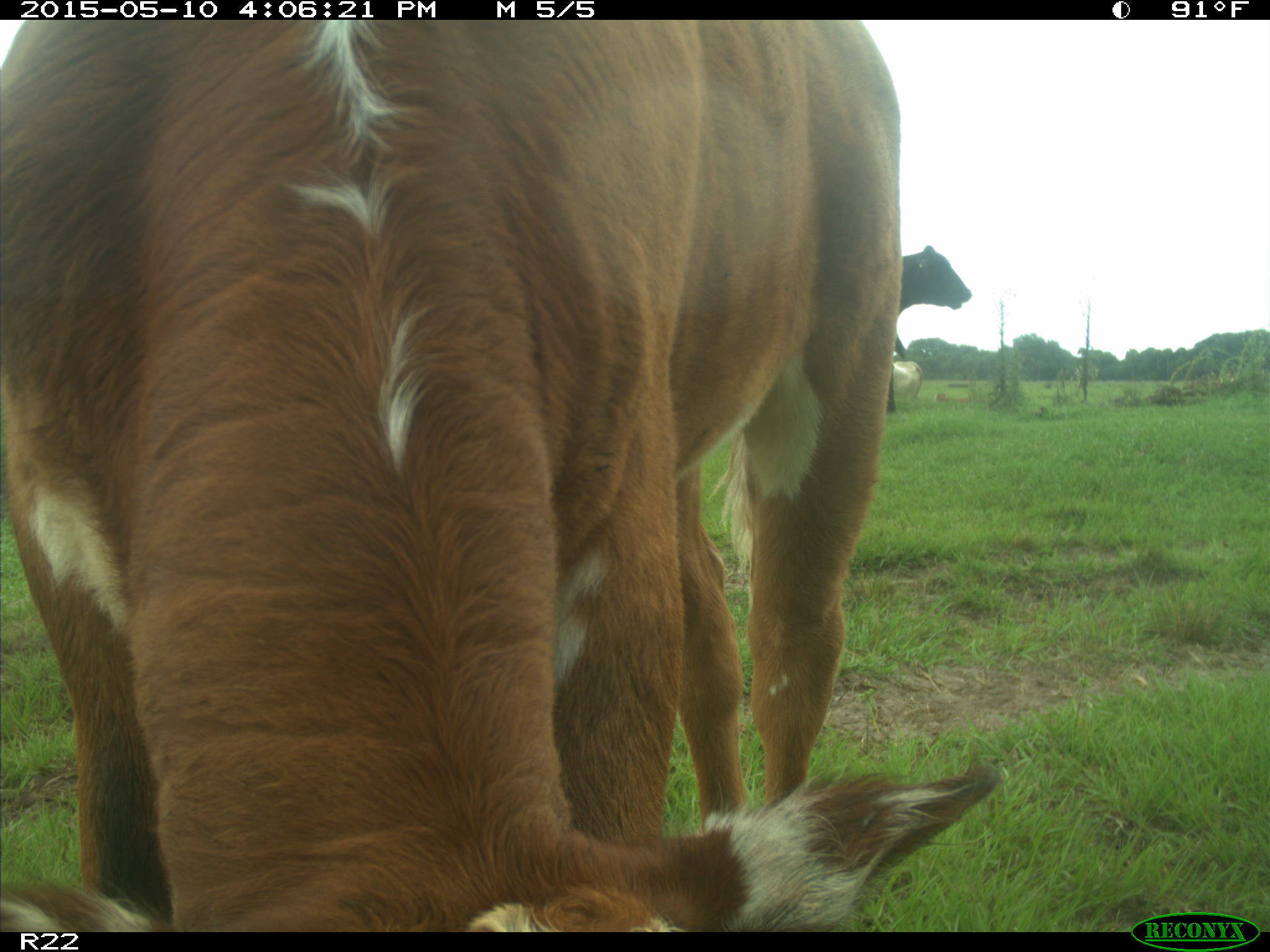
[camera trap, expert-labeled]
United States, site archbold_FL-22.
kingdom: Animalia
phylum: Chordata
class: Mammalia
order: Artiodactyla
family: Bovidae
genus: Bos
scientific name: Bos taurus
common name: domestic cow